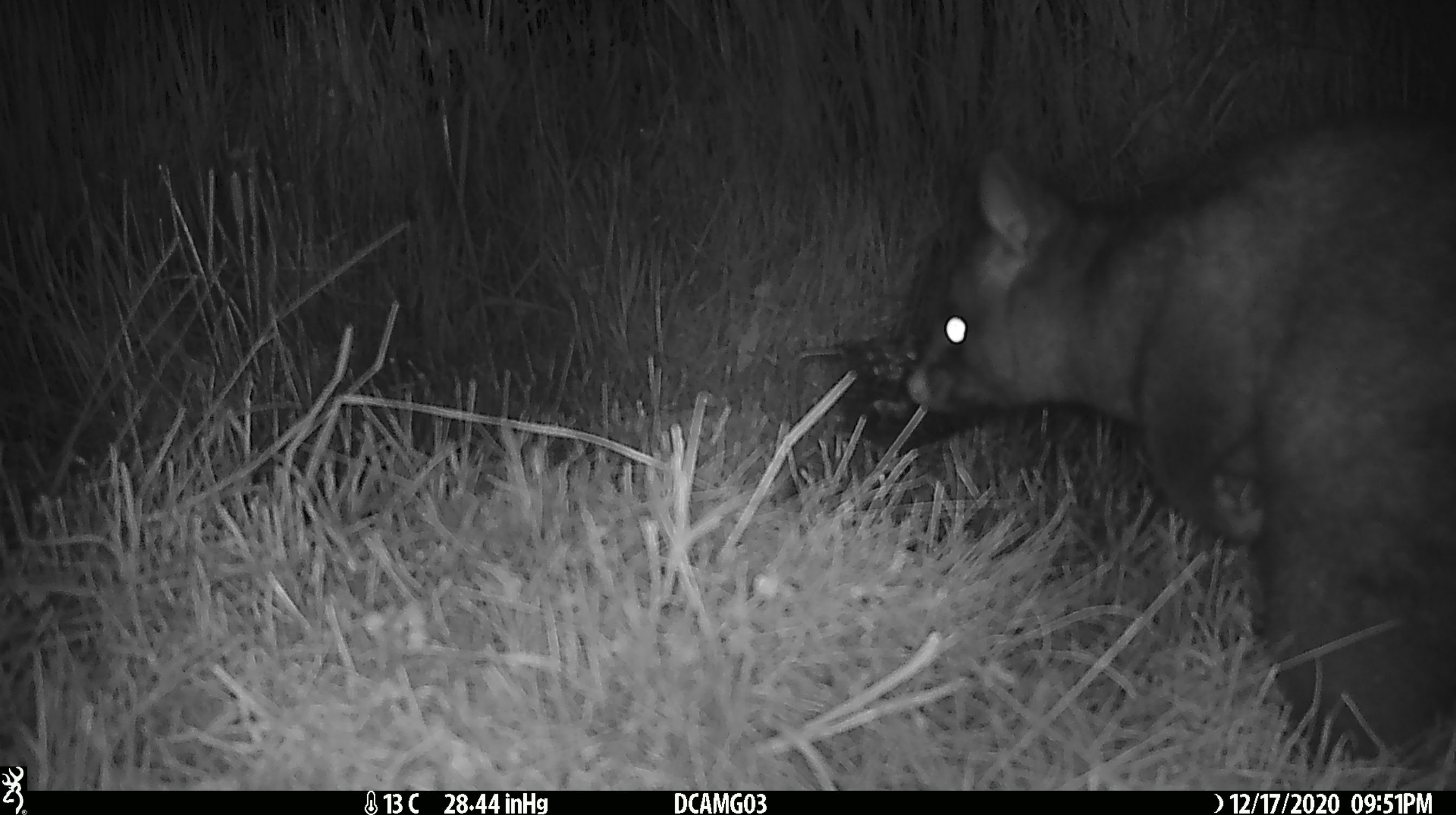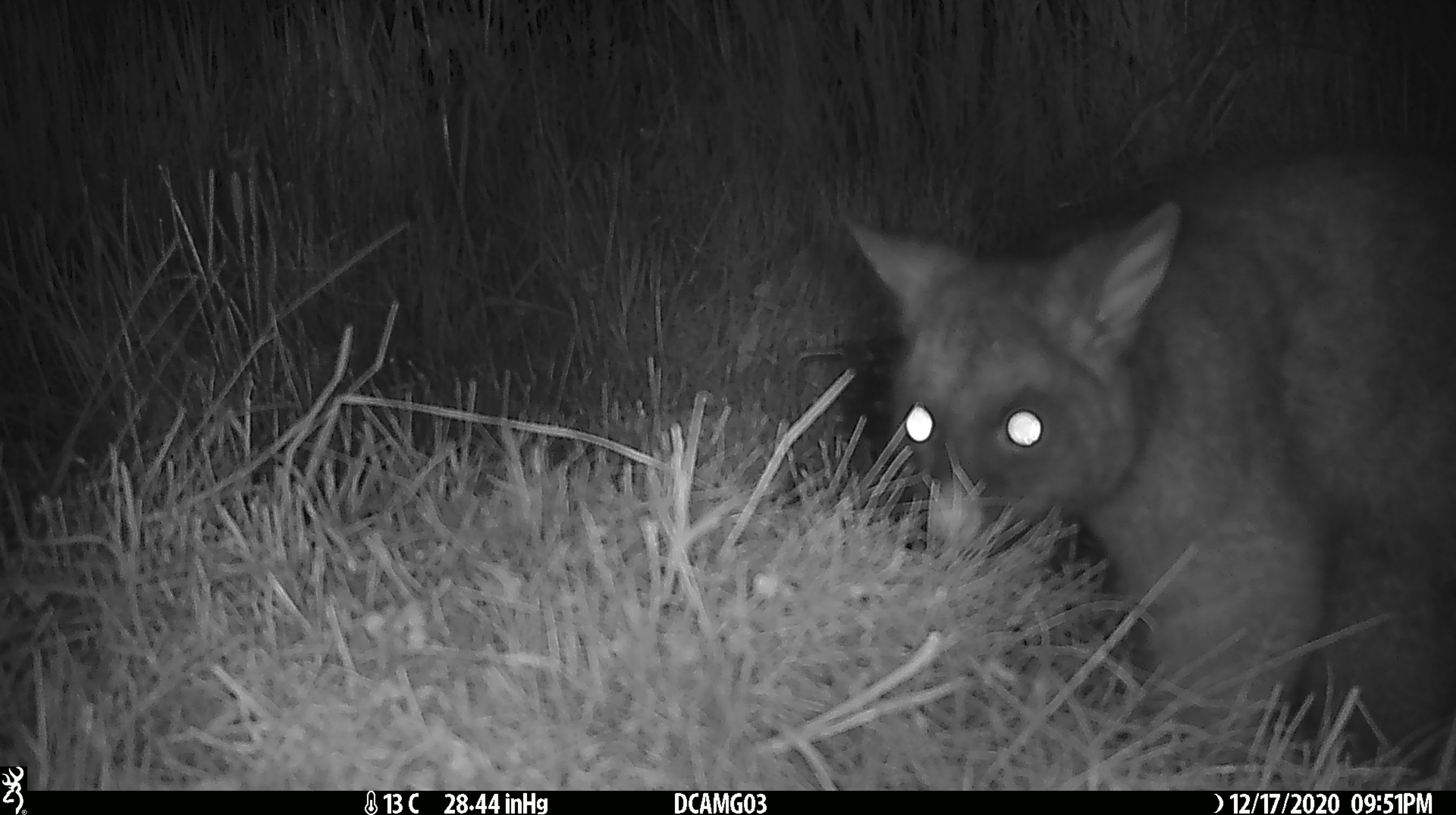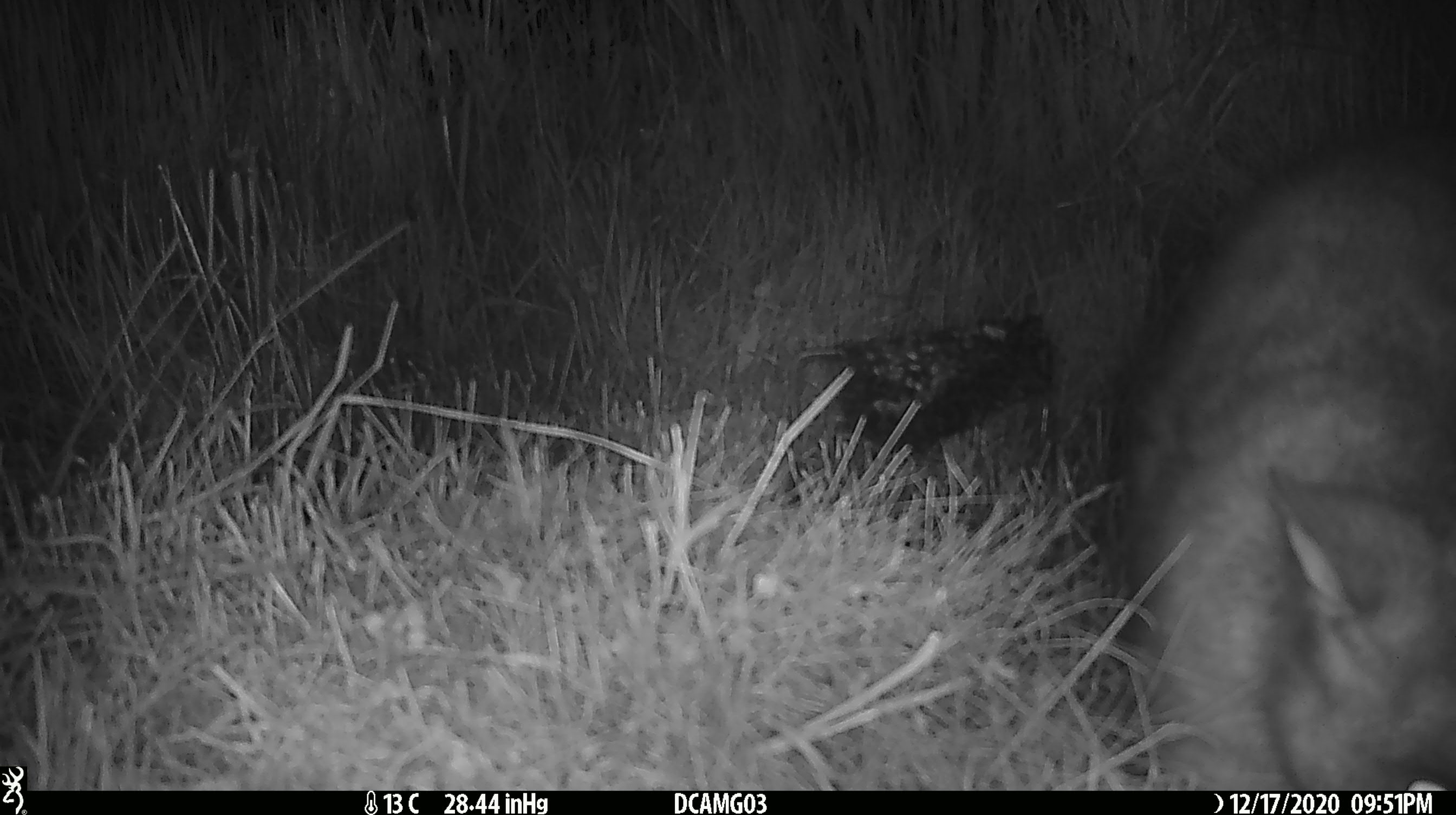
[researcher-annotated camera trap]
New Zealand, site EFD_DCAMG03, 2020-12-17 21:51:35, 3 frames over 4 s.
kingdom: Animalia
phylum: Chordata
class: Mammalia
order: Diprotodontia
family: Phalangeridae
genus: Trichosurus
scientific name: Trichosurus vulpecula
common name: common brushtail possum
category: possum